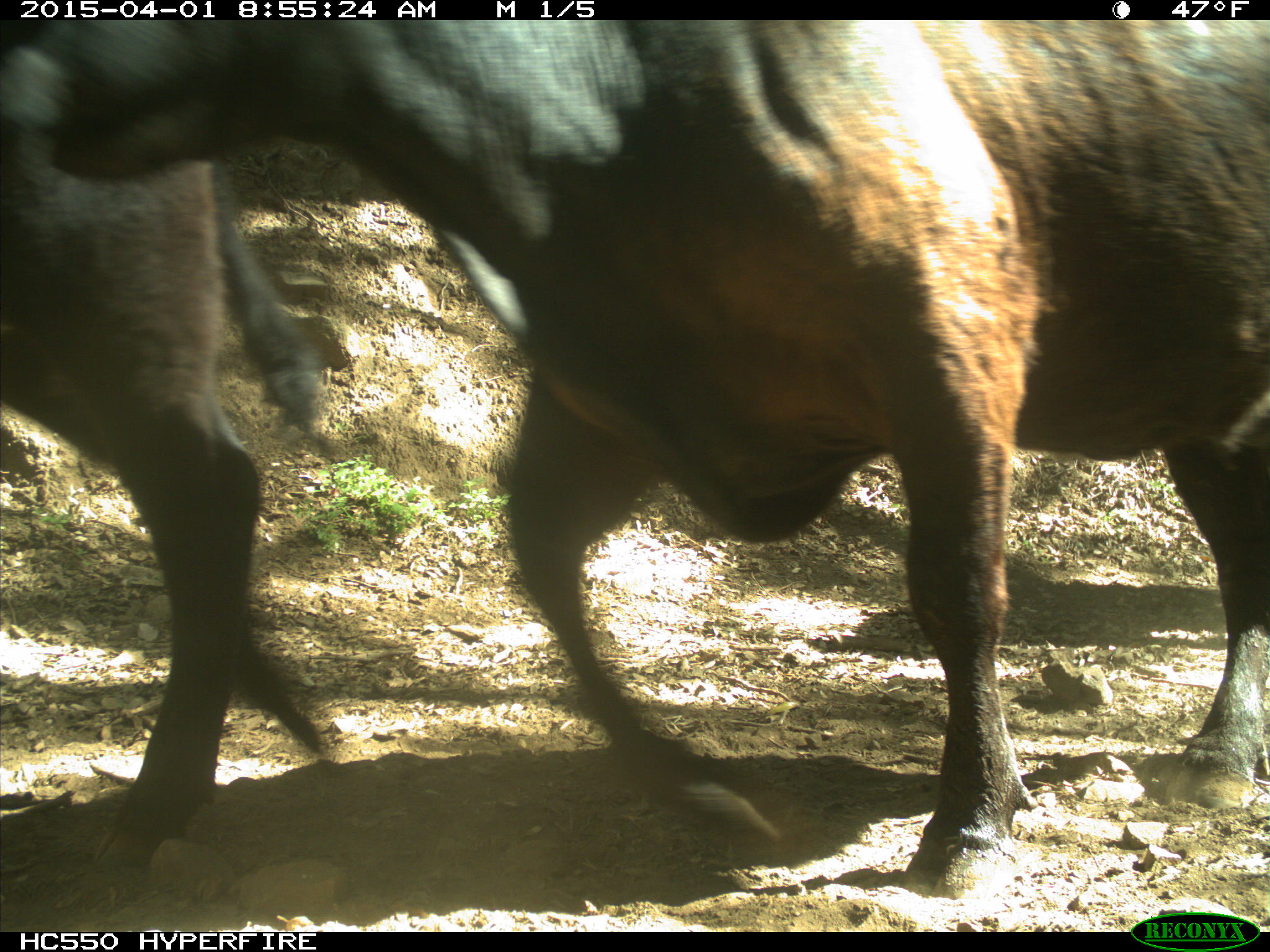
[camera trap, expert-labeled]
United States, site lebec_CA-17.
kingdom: Animalia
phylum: Chordata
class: Mammalia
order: Artiodactyla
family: Bovidae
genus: Bos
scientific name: Bos taurus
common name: domestic cow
Bos taurus (domestic cow).